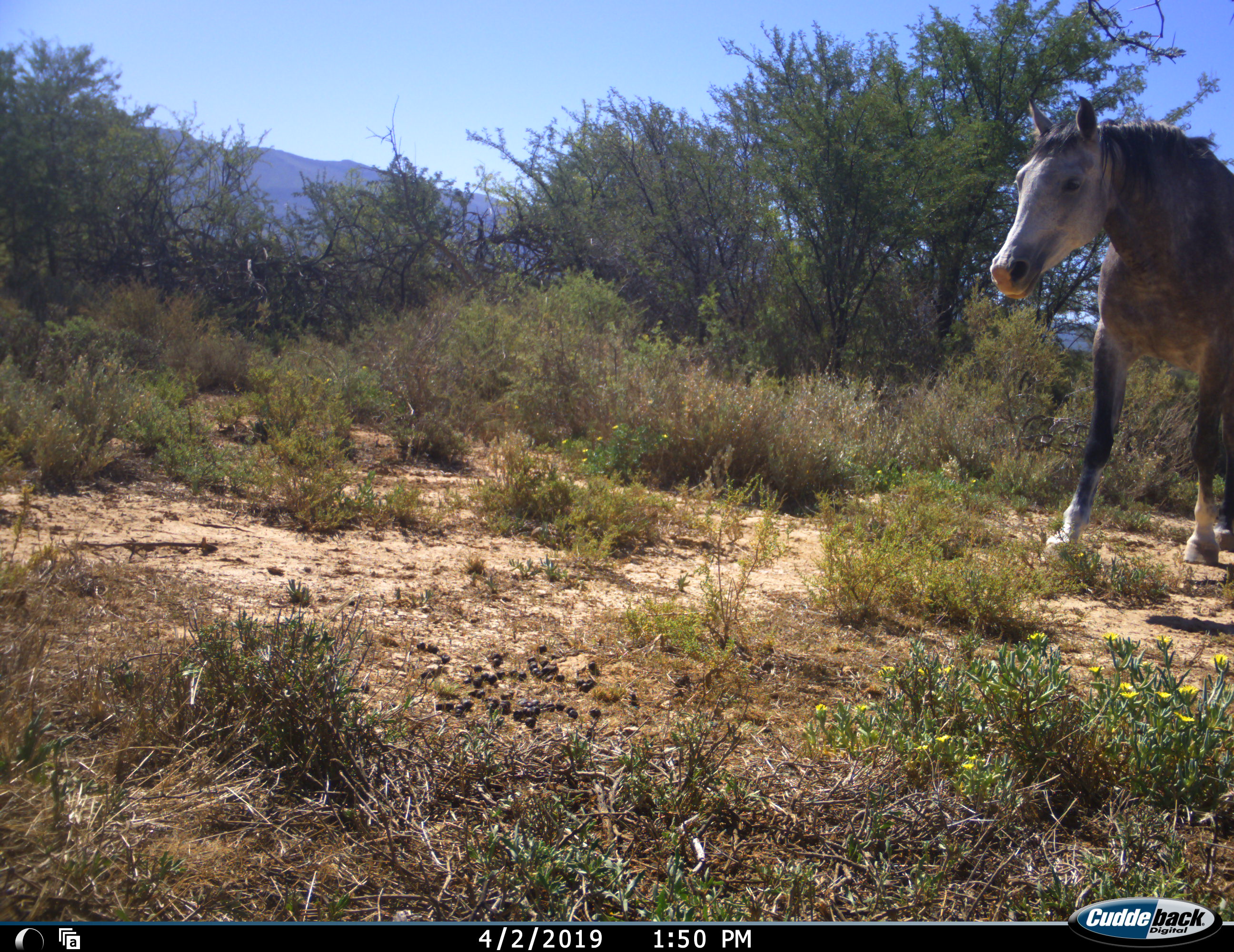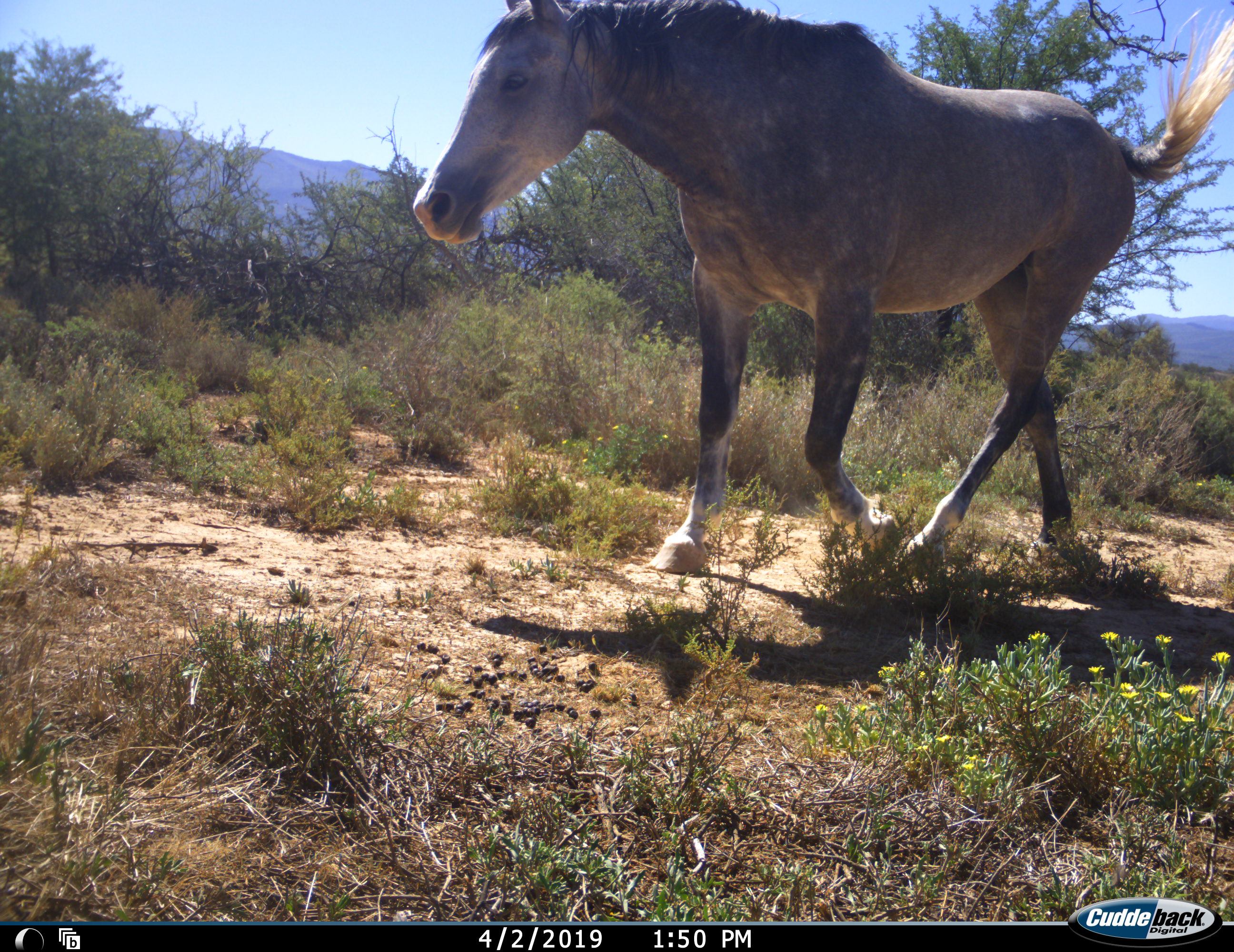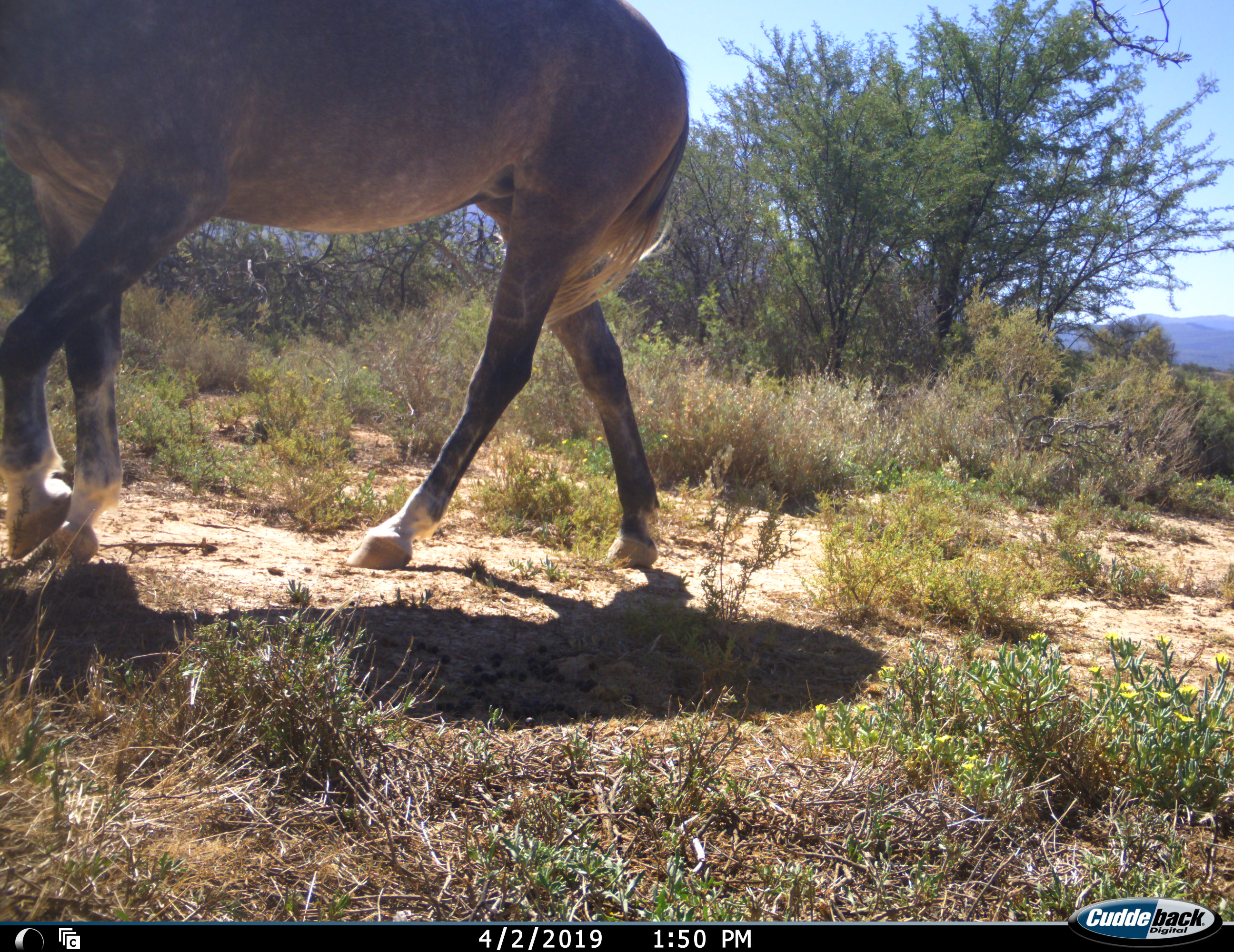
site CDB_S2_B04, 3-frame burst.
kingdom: Animalia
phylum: Chordata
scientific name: Vertebrata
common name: domestic animal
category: domesticanimal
Domesticanimal (domestic animal) (Vertebrata), count 1. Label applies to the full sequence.